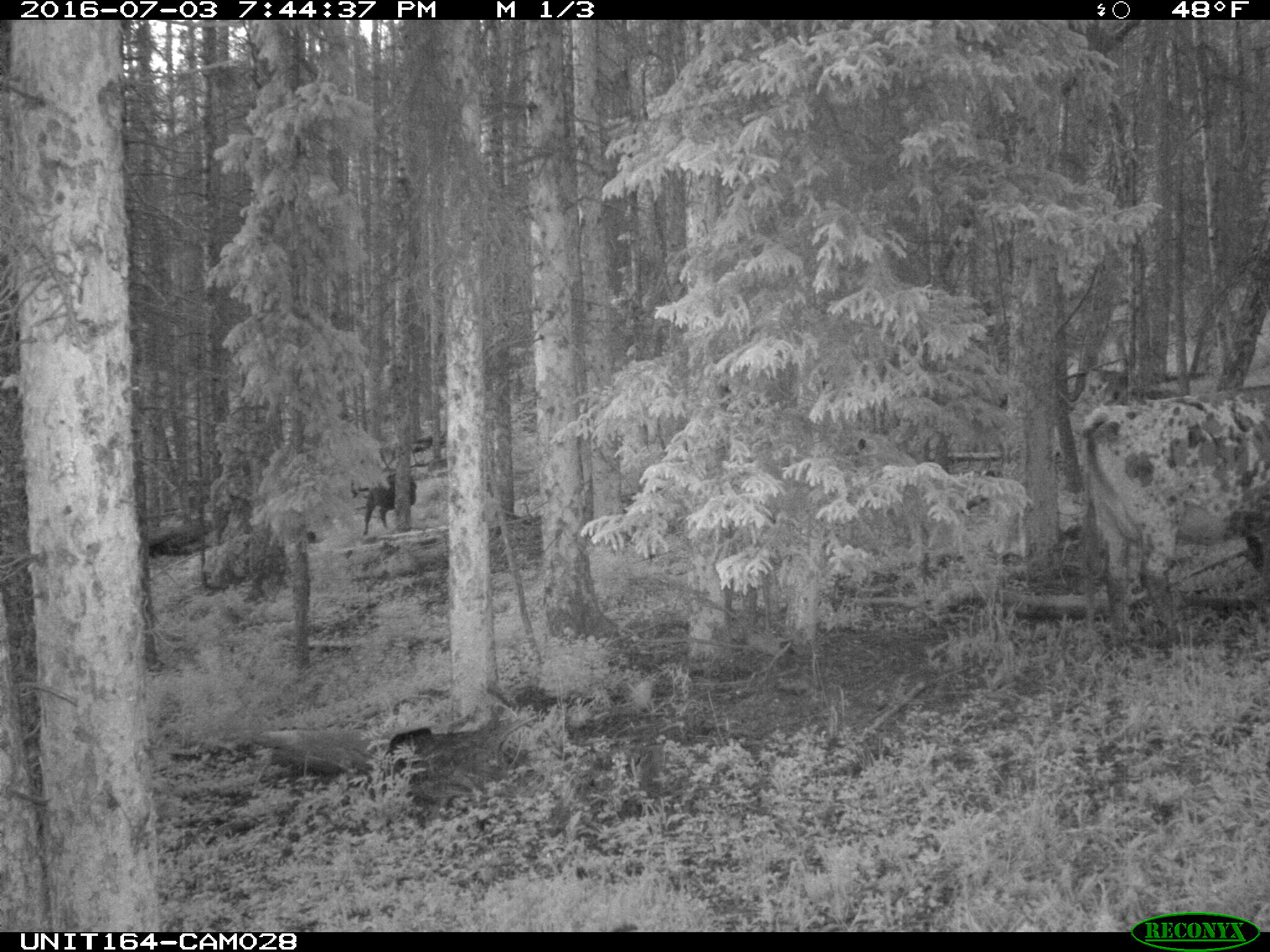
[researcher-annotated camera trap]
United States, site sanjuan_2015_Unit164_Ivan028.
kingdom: Animalia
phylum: Chordata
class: Mammalia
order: Artiodactyla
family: Bovidae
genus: Bos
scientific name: Bos taurus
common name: domestic cow